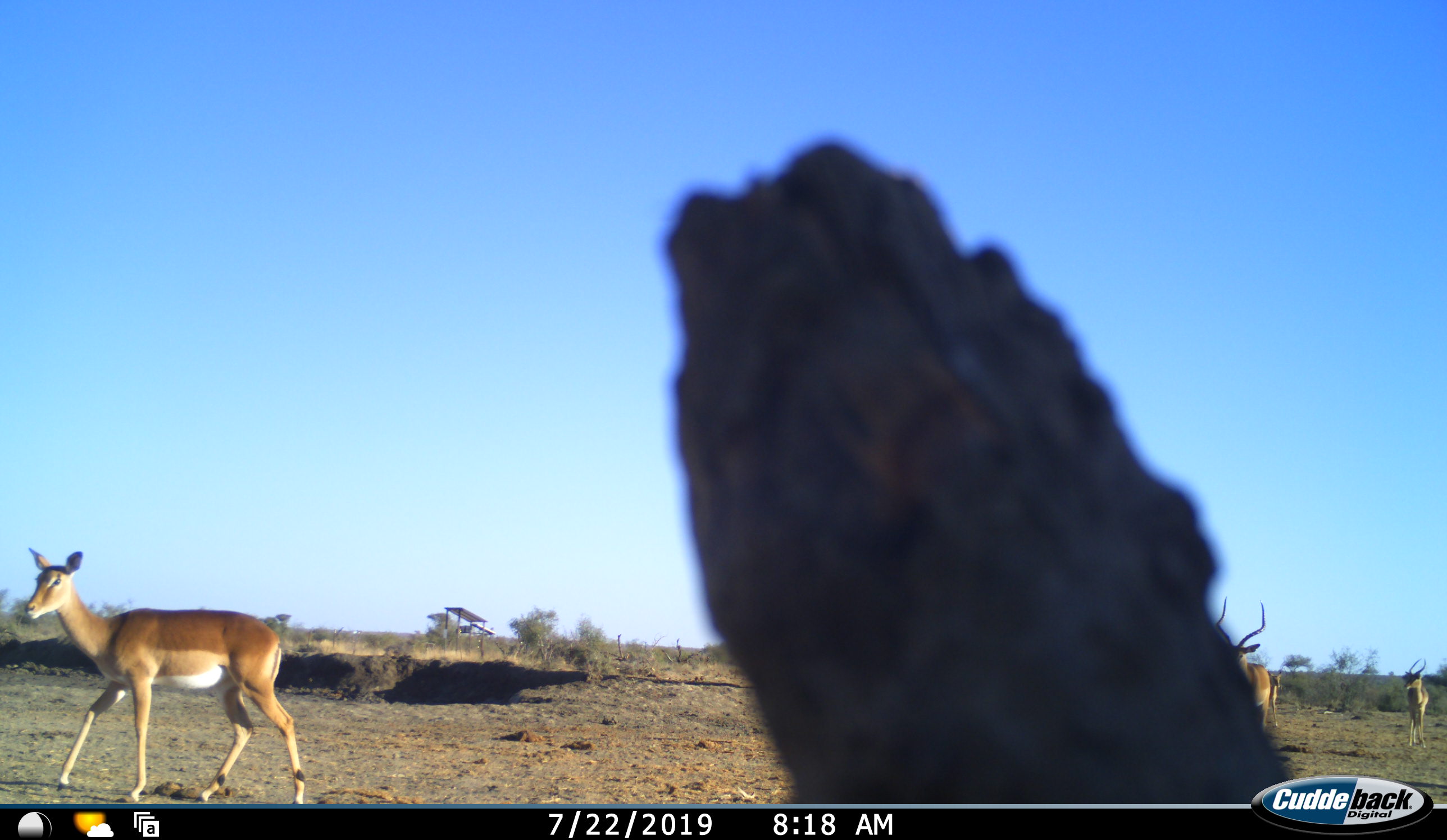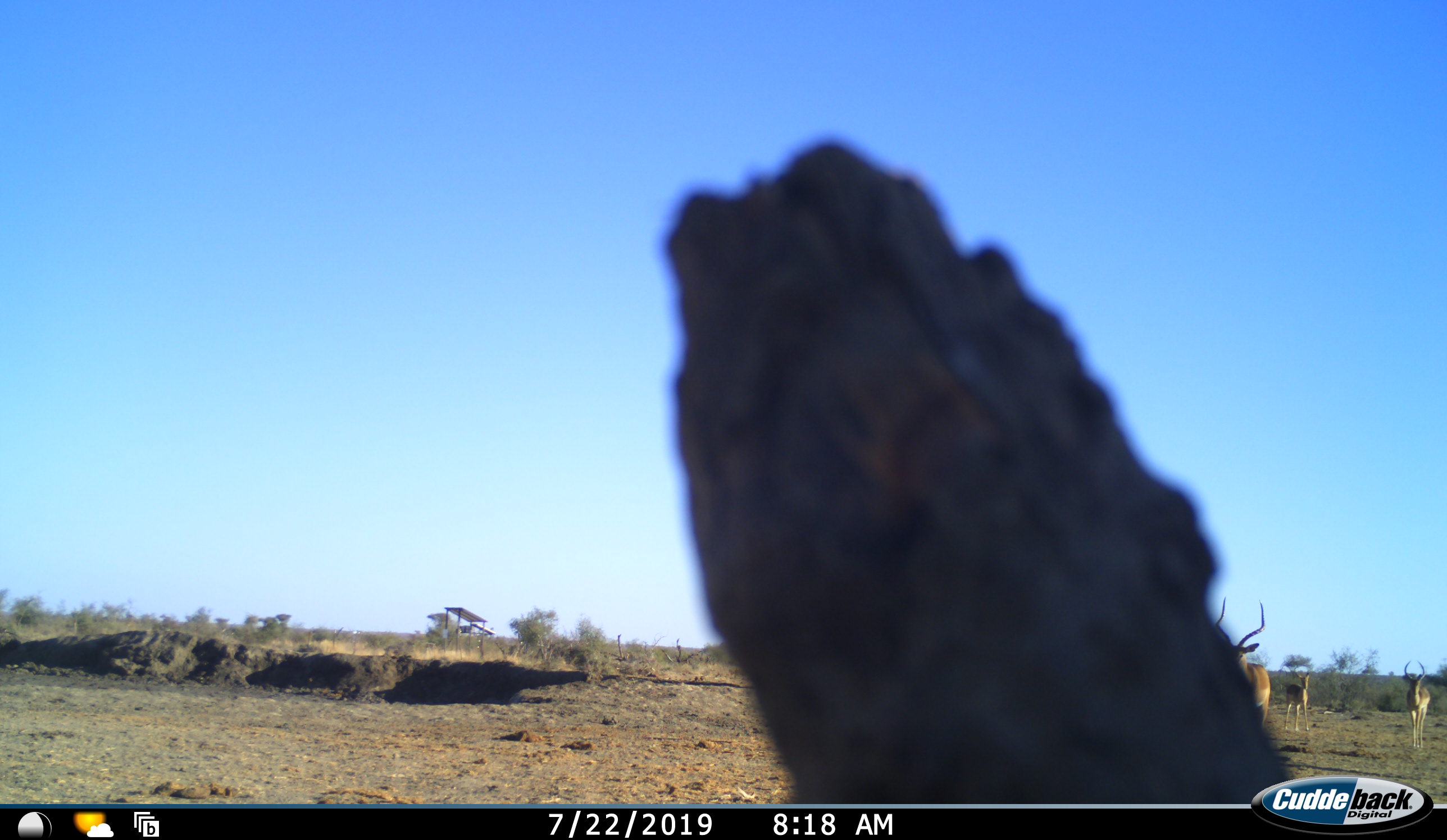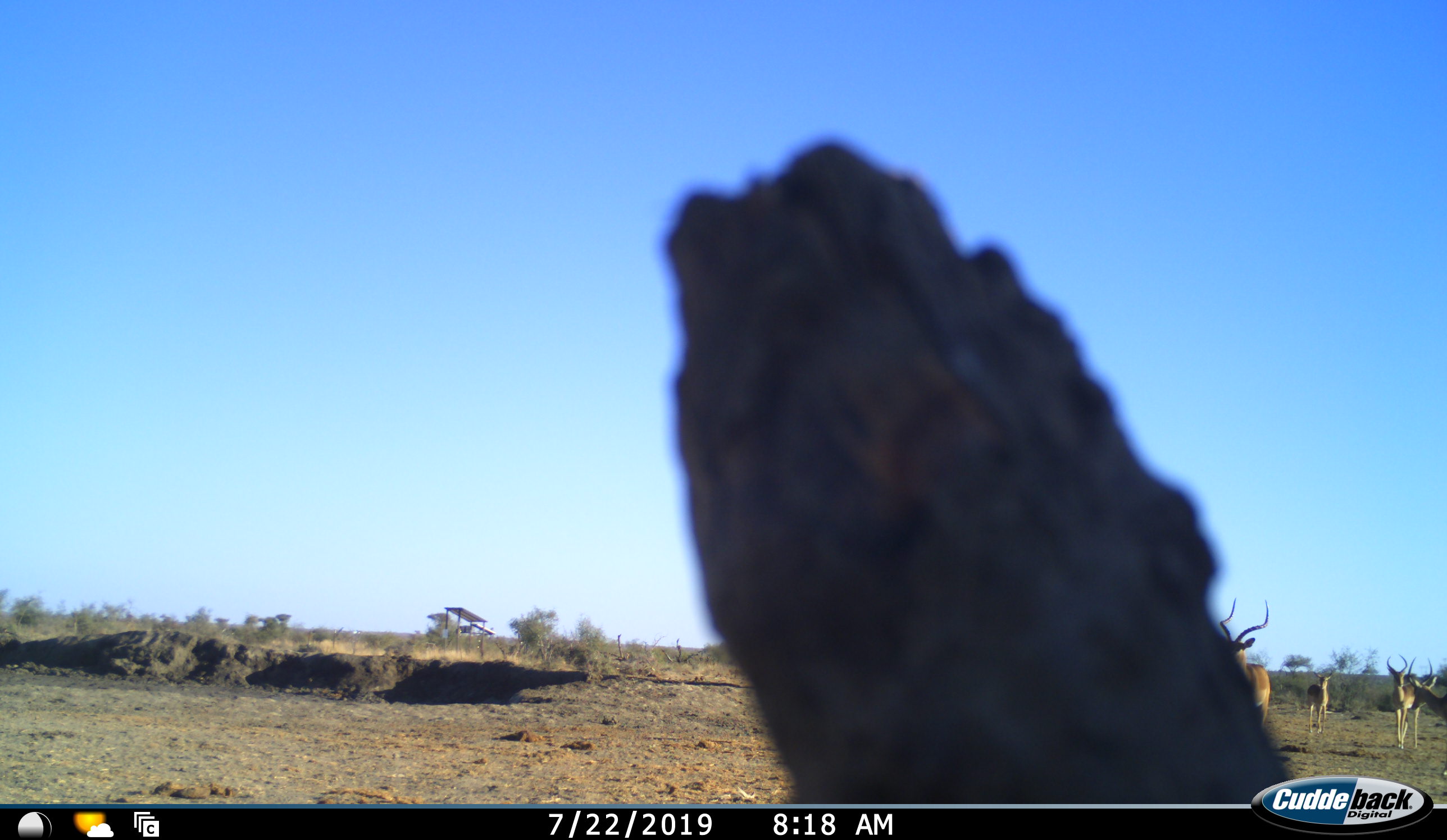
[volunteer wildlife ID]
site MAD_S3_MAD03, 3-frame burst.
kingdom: Animalia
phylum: Chordata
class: Mammalia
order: Artiodactyla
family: Bovidae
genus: Aepyceros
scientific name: Aepyceros melampus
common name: impala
Impala (Aepyceros melampus), count 5. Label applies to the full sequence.